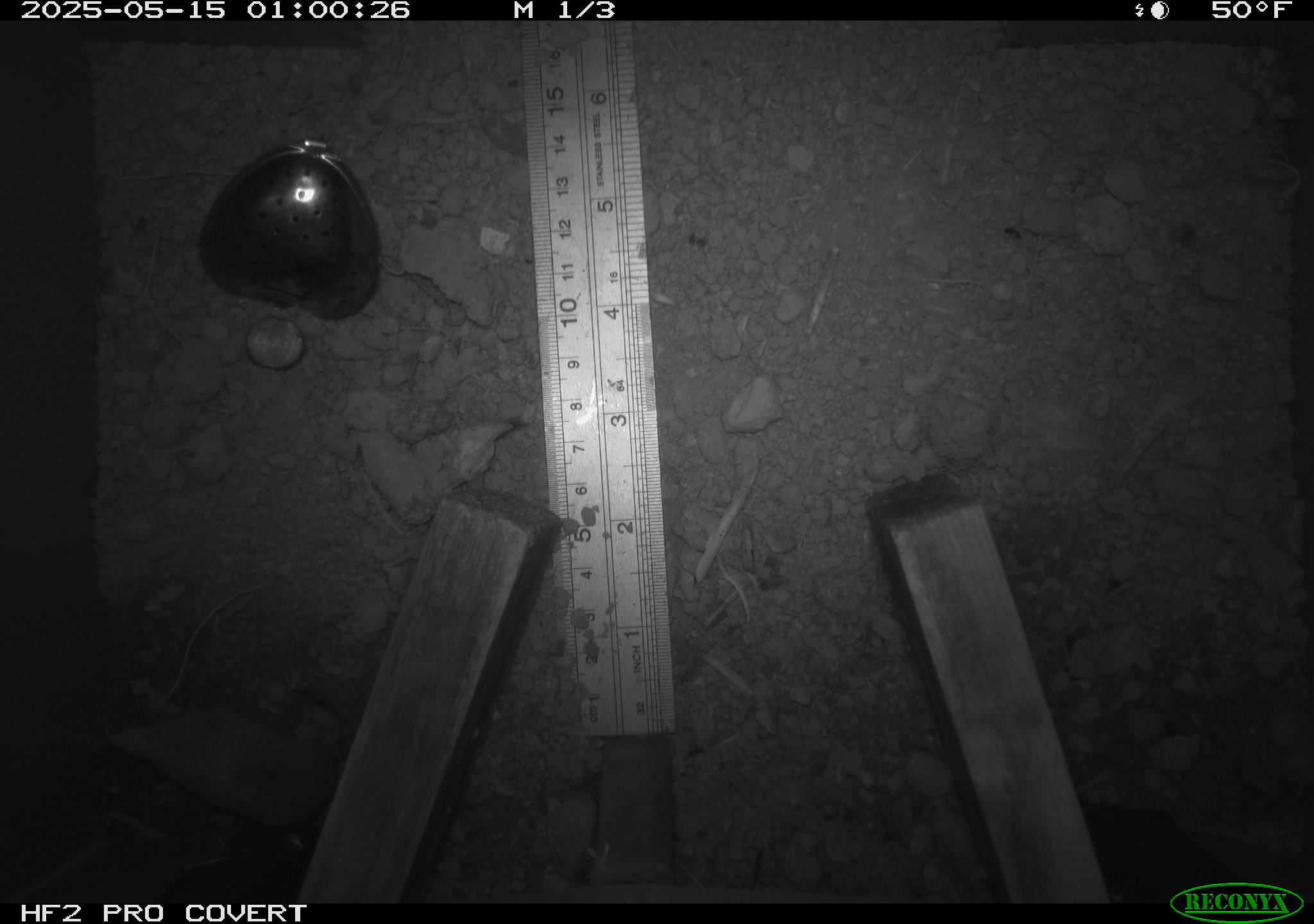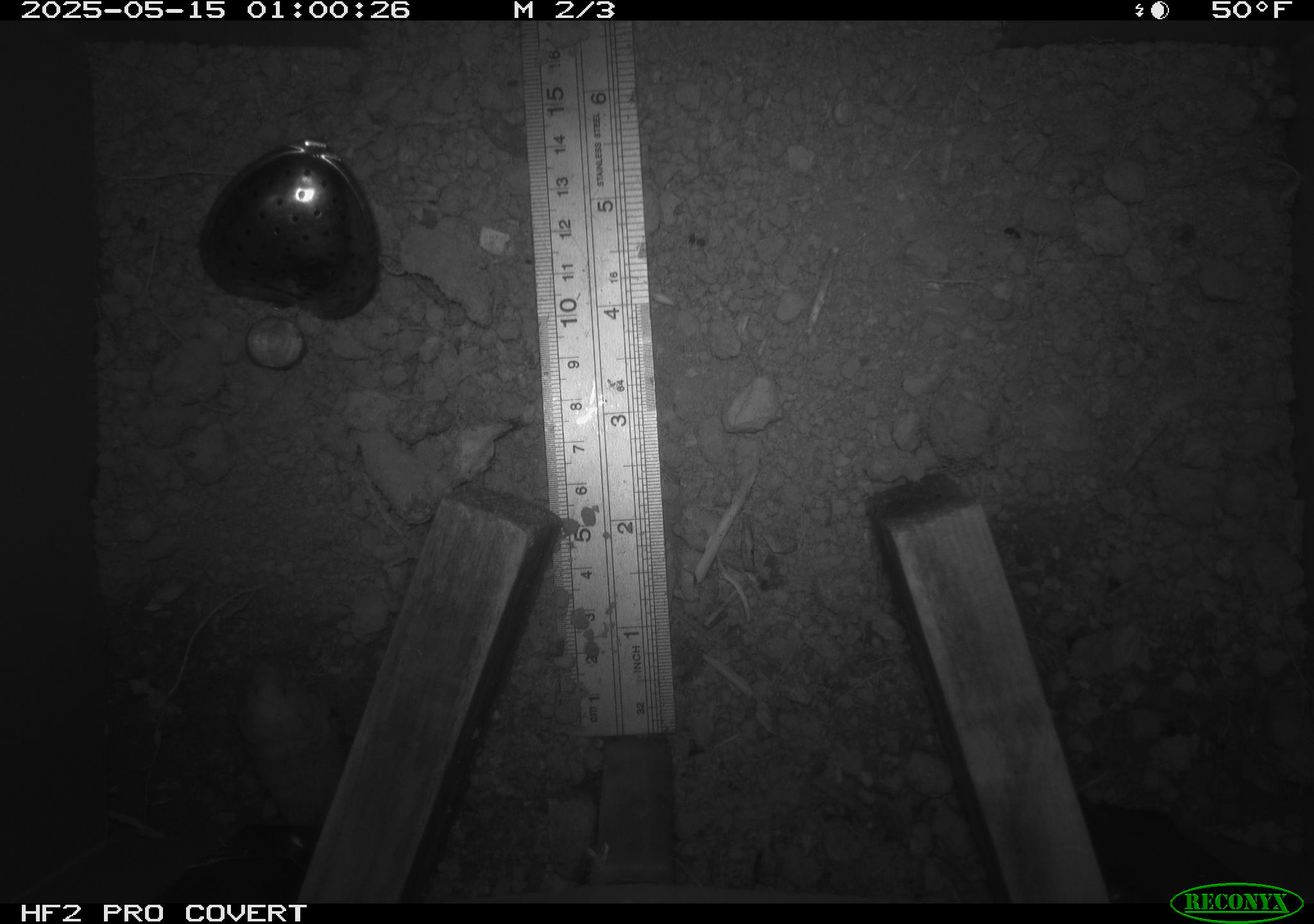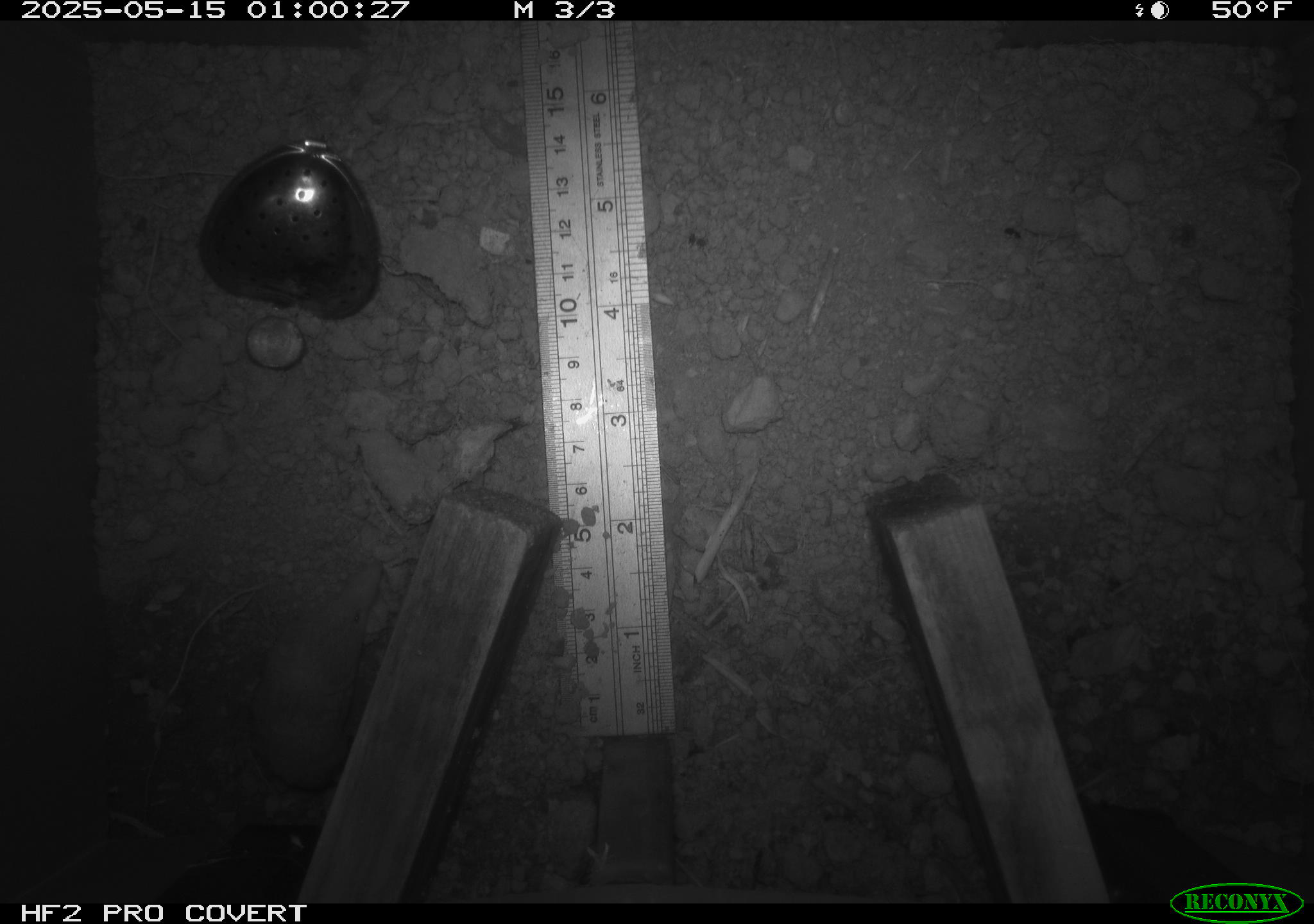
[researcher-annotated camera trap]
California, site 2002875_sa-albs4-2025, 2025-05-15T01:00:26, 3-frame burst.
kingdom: Animalia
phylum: Chordata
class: Mammalia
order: Eulipotyphla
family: Soricidae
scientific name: Soricidae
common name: shrews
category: soricidae family